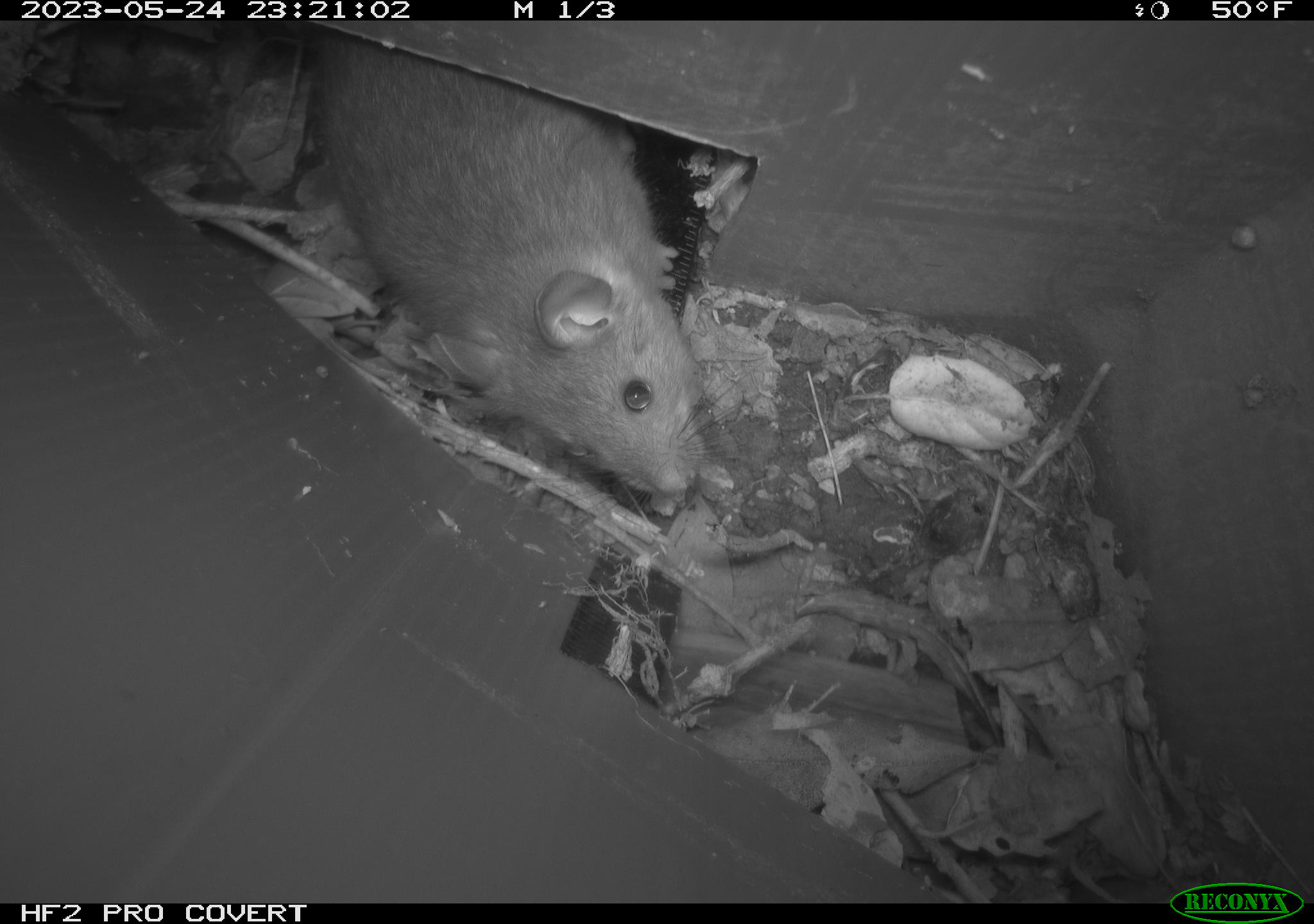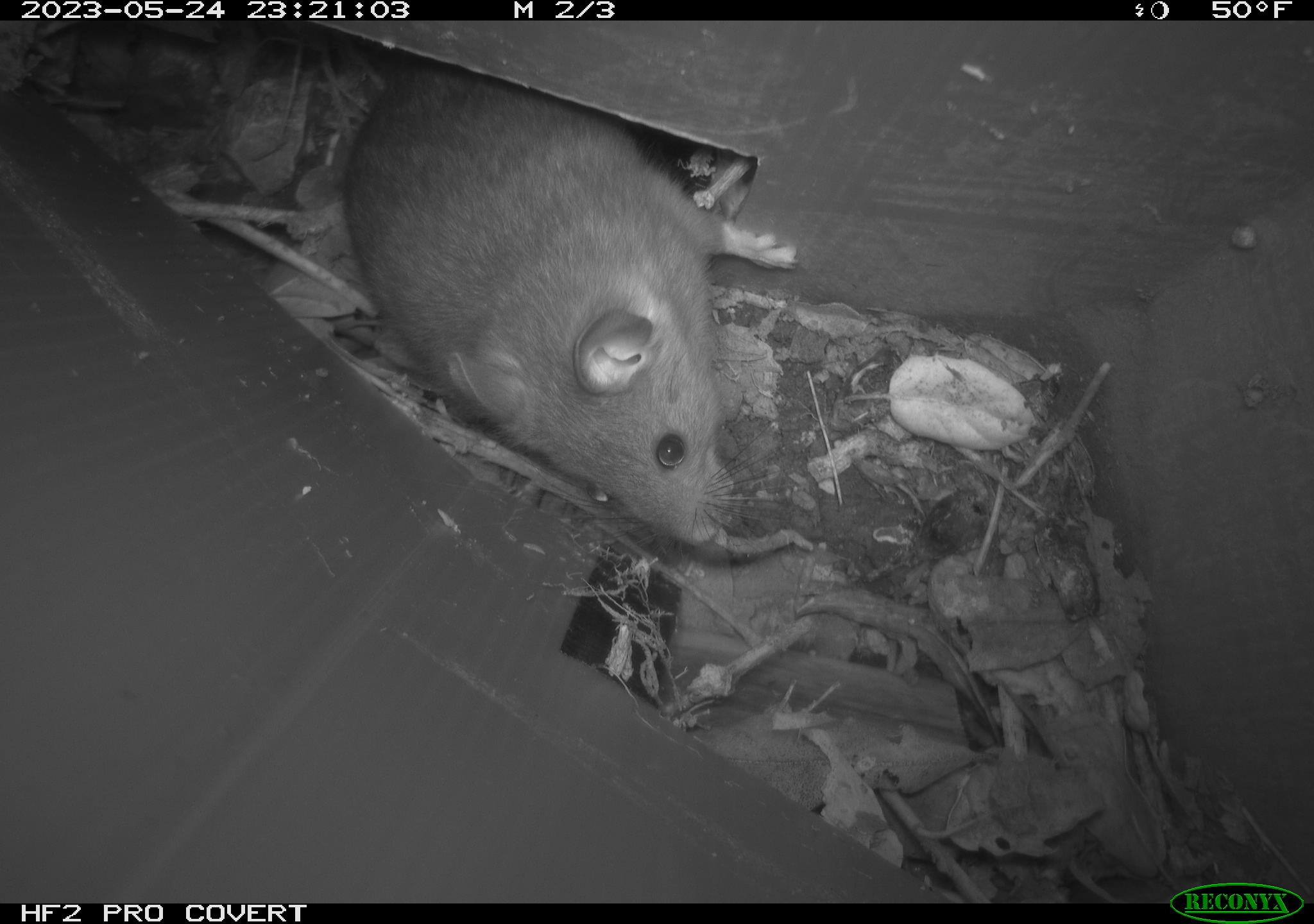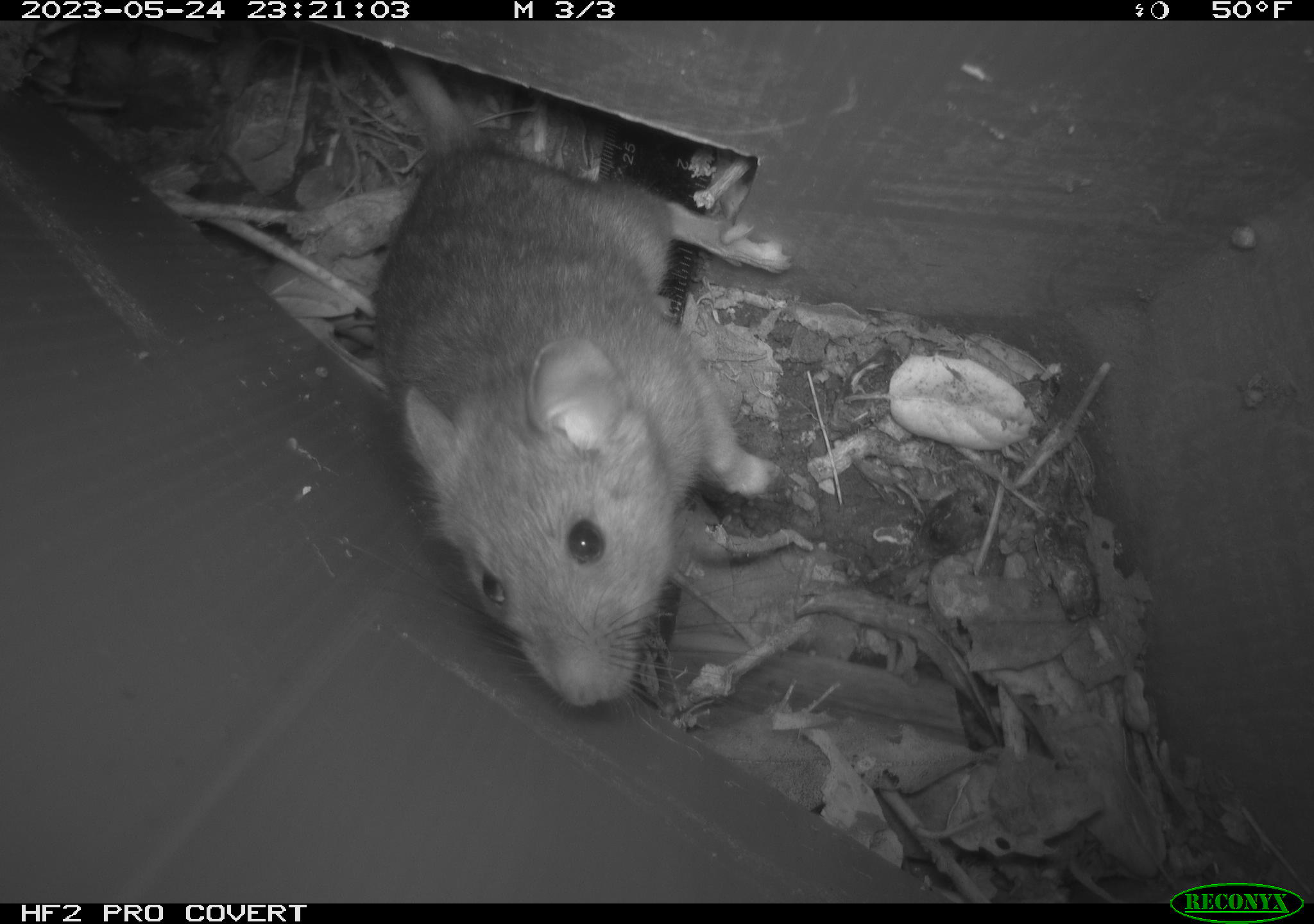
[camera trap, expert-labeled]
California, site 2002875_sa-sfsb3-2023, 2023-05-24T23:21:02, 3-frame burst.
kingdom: Animalia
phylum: Chordata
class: Mammalia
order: Rodentia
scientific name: Rodentia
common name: mouse species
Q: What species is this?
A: Mouse species (Rodentia).